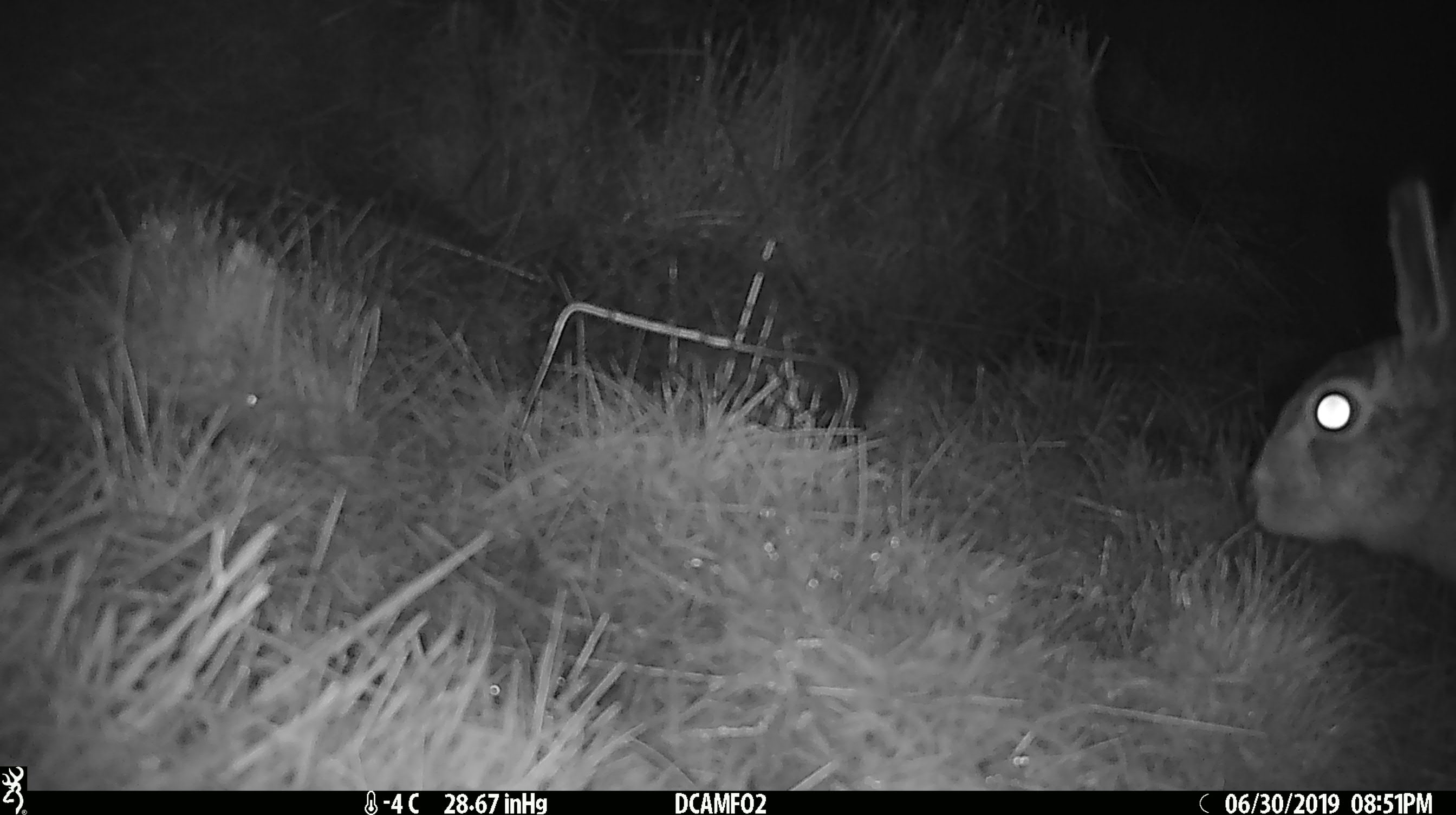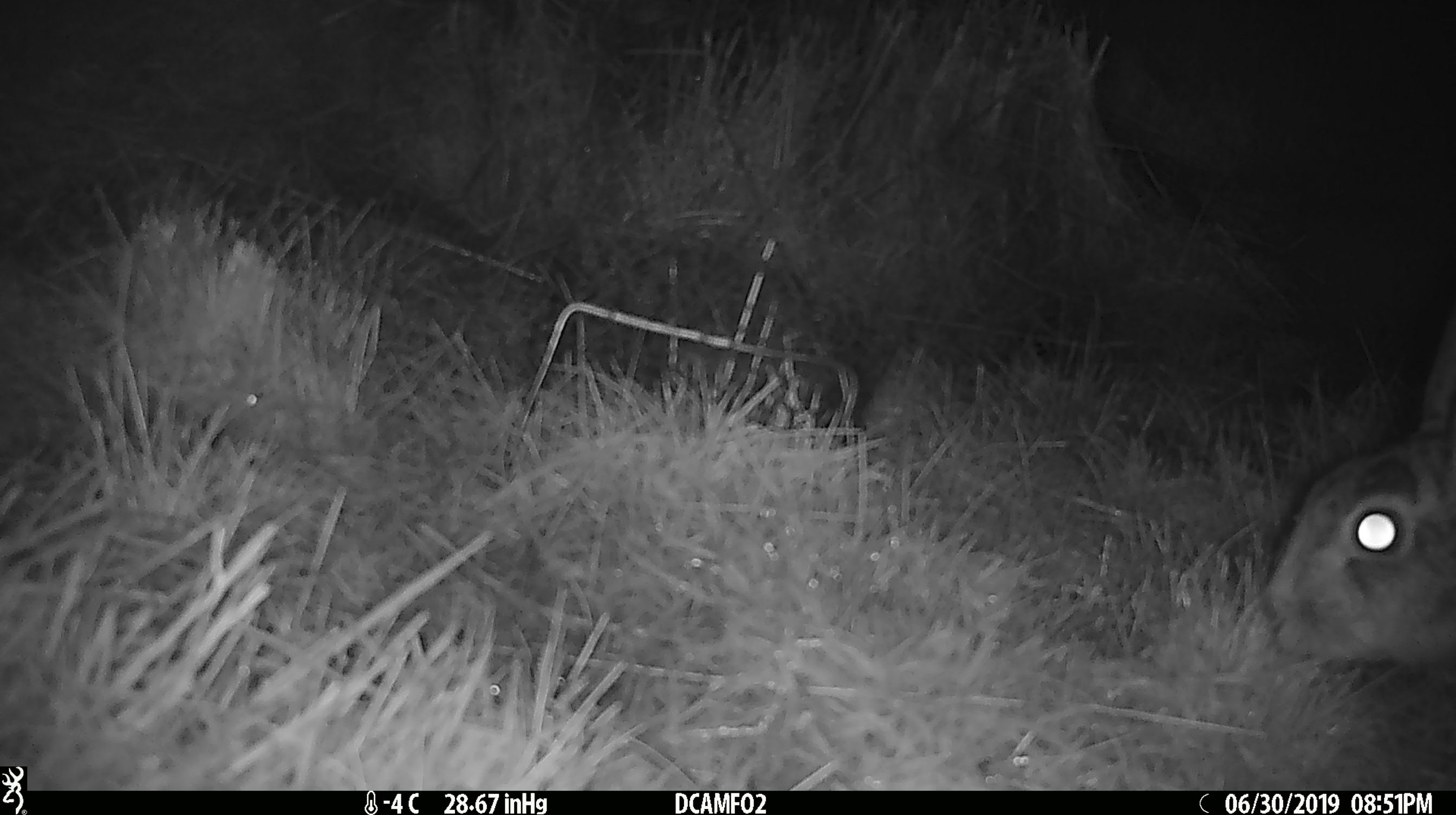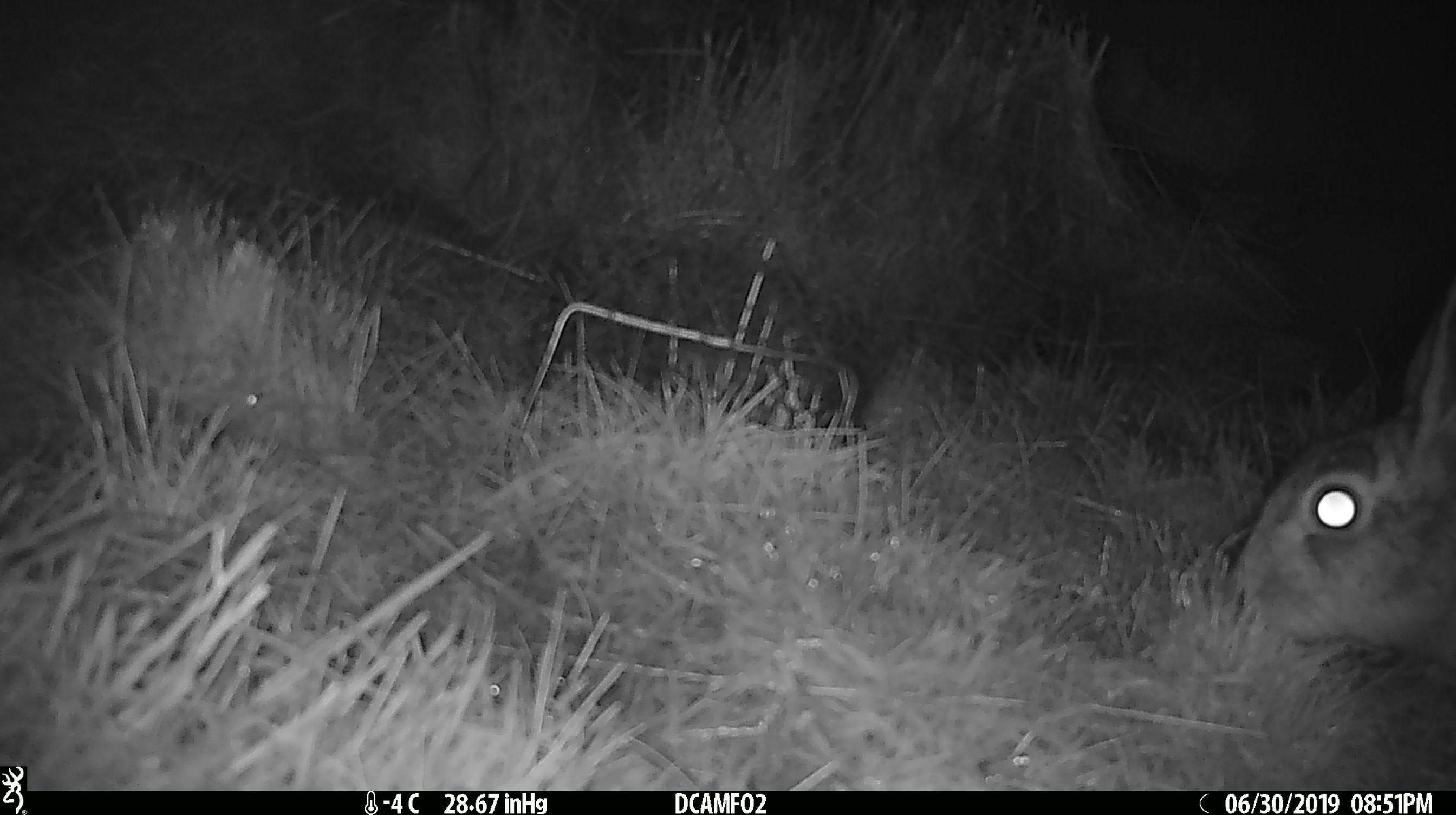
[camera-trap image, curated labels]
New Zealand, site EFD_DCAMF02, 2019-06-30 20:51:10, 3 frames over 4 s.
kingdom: Animalia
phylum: Chordata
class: Mammalia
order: Lagomorpha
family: Leporidae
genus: Lepus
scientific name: Lepus europaeus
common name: brown hare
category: hare